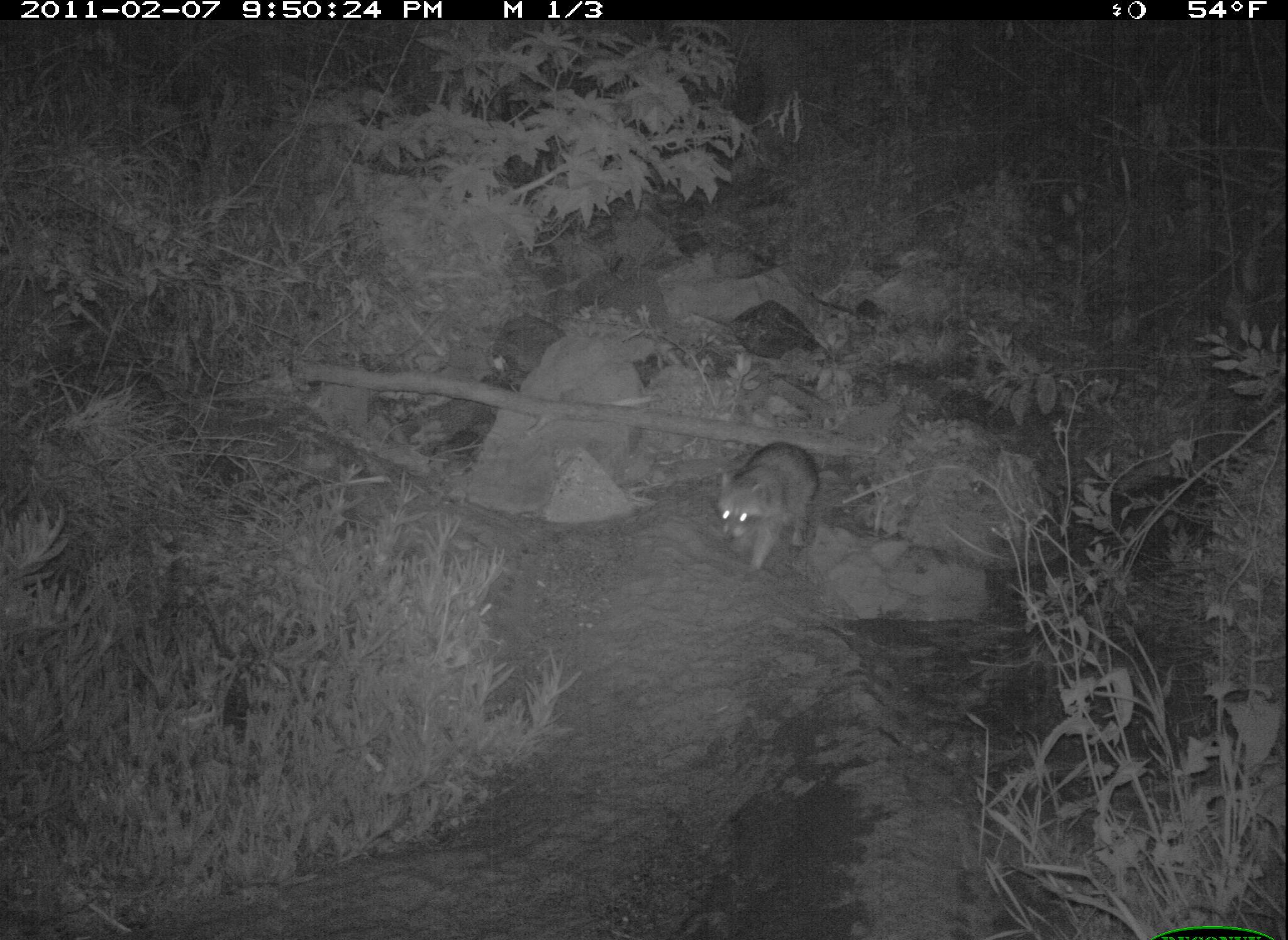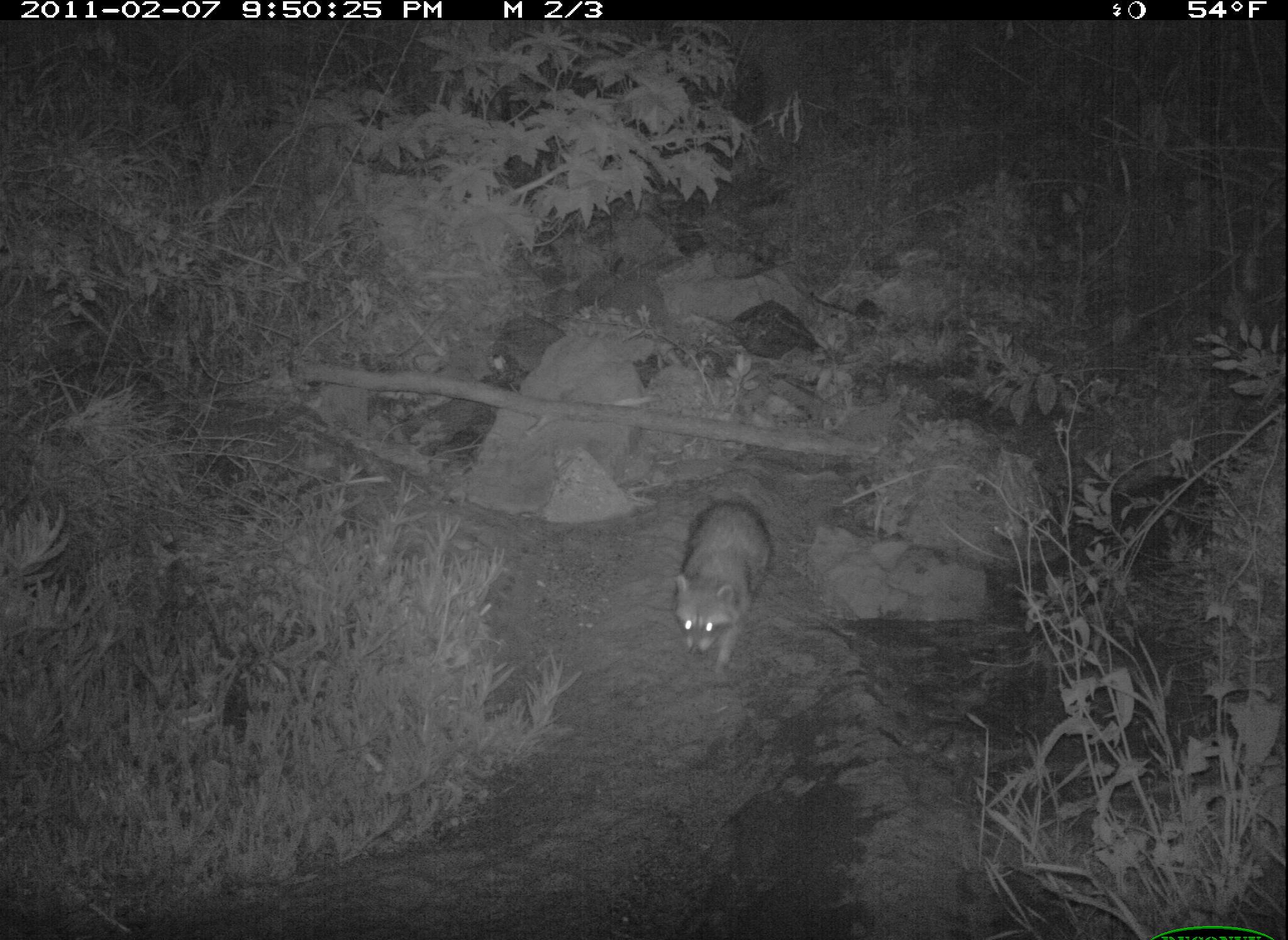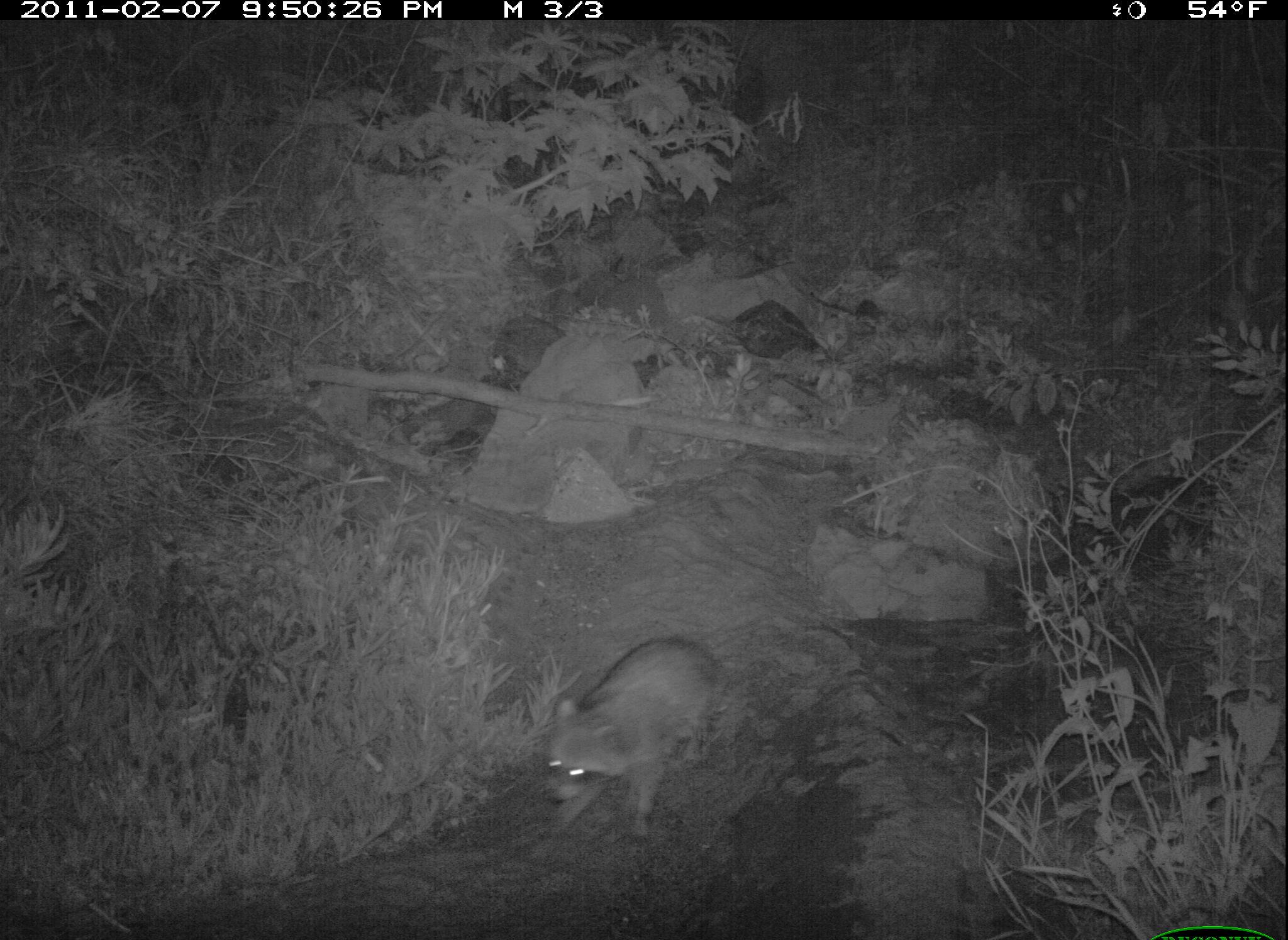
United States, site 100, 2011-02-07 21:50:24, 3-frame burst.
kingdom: Animalia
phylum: Chordata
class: Mammalia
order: Carnivora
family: Procyonidae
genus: Procyon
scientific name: Procyon lotor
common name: raccoon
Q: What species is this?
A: Raccoon (Procyon lotor).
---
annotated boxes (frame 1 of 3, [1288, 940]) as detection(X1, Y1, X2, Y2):
raccoon: detection(702, 432, 828, 583)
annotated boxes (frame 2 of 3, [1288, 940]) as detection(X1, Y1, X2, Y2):
raccoon: detection(668, 497, 783, 684)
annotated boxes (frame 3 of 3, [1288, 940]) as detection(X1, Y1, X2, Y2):
raccoon: detection(518, 622, 741, 838)